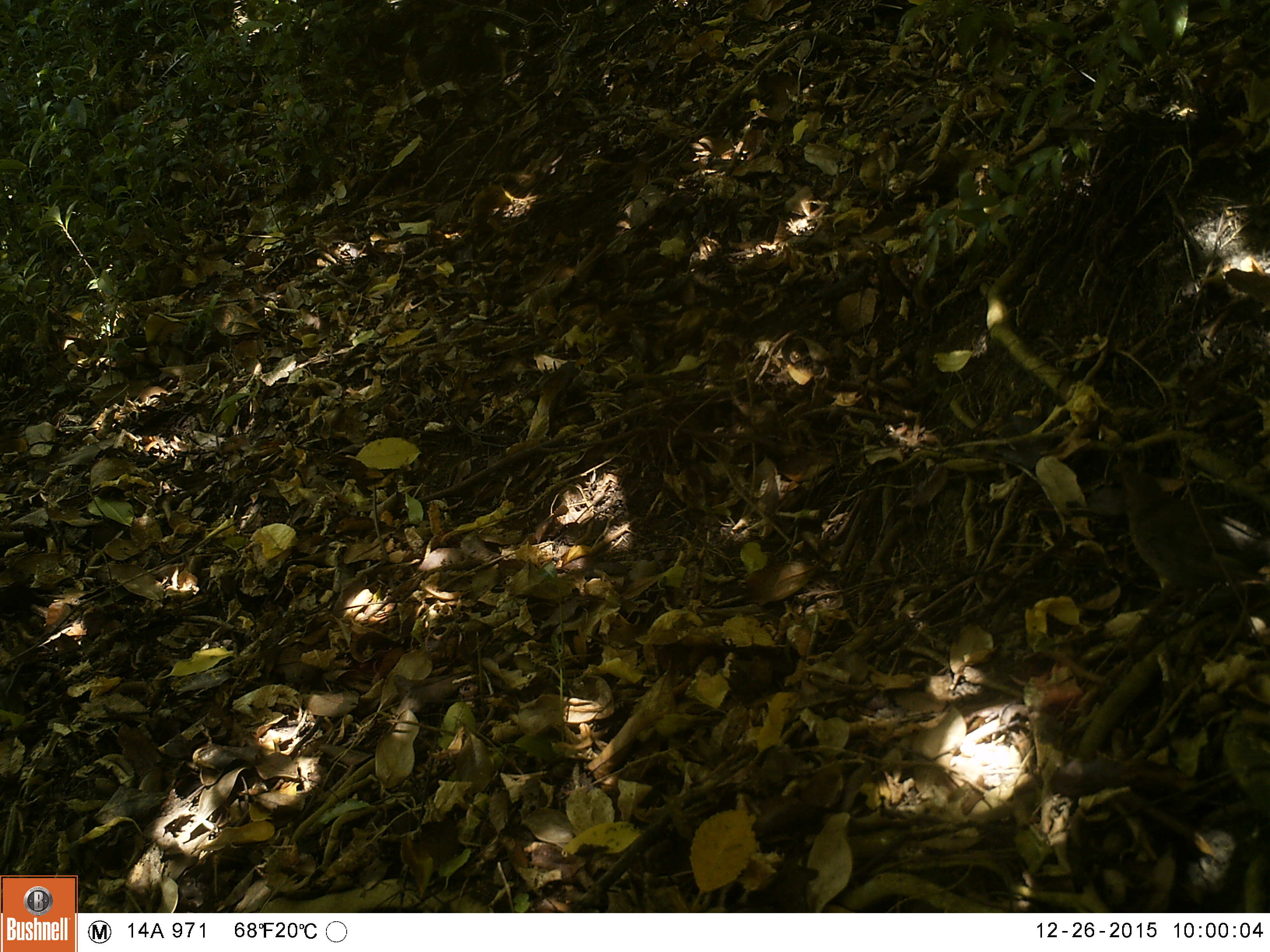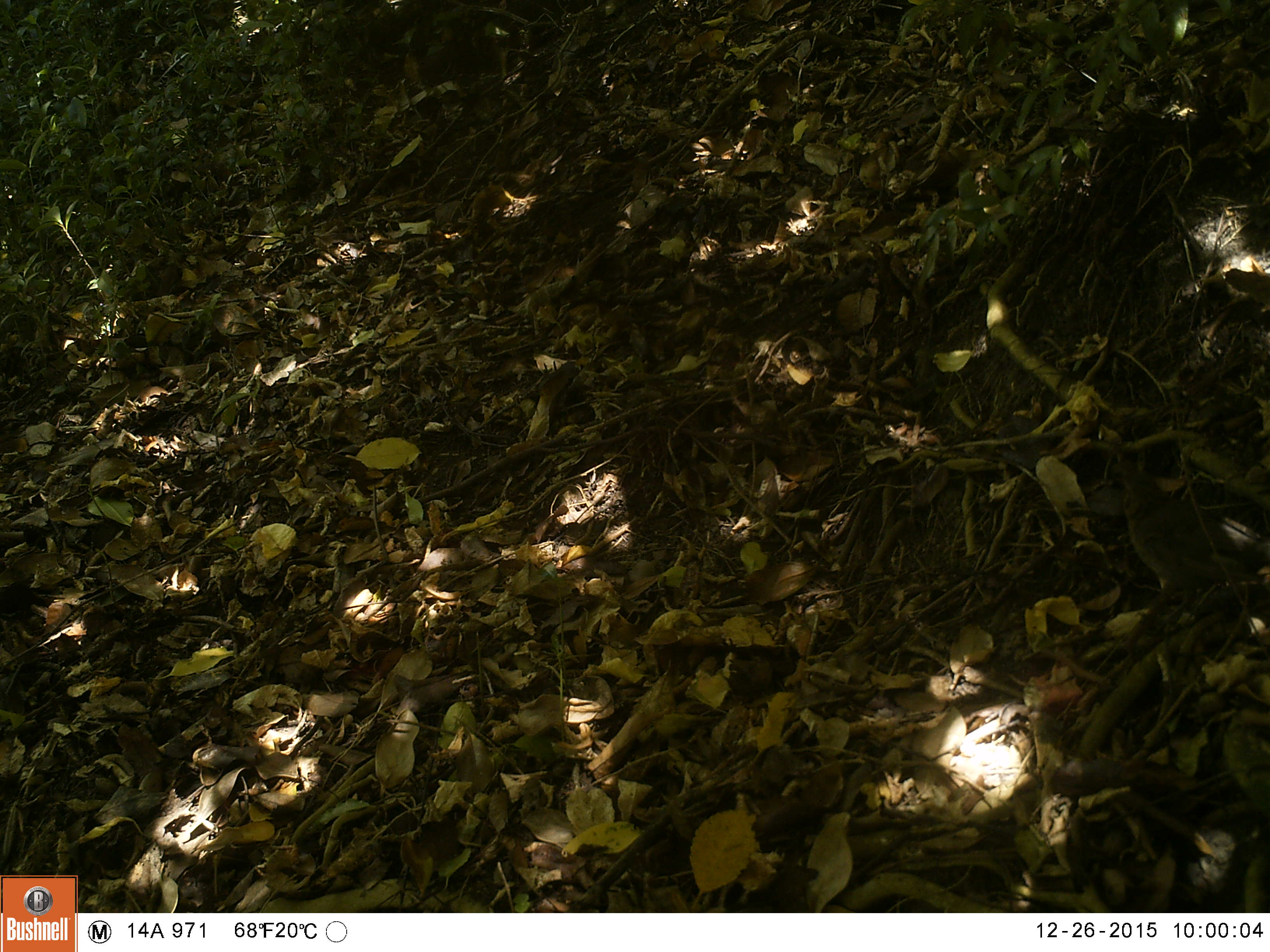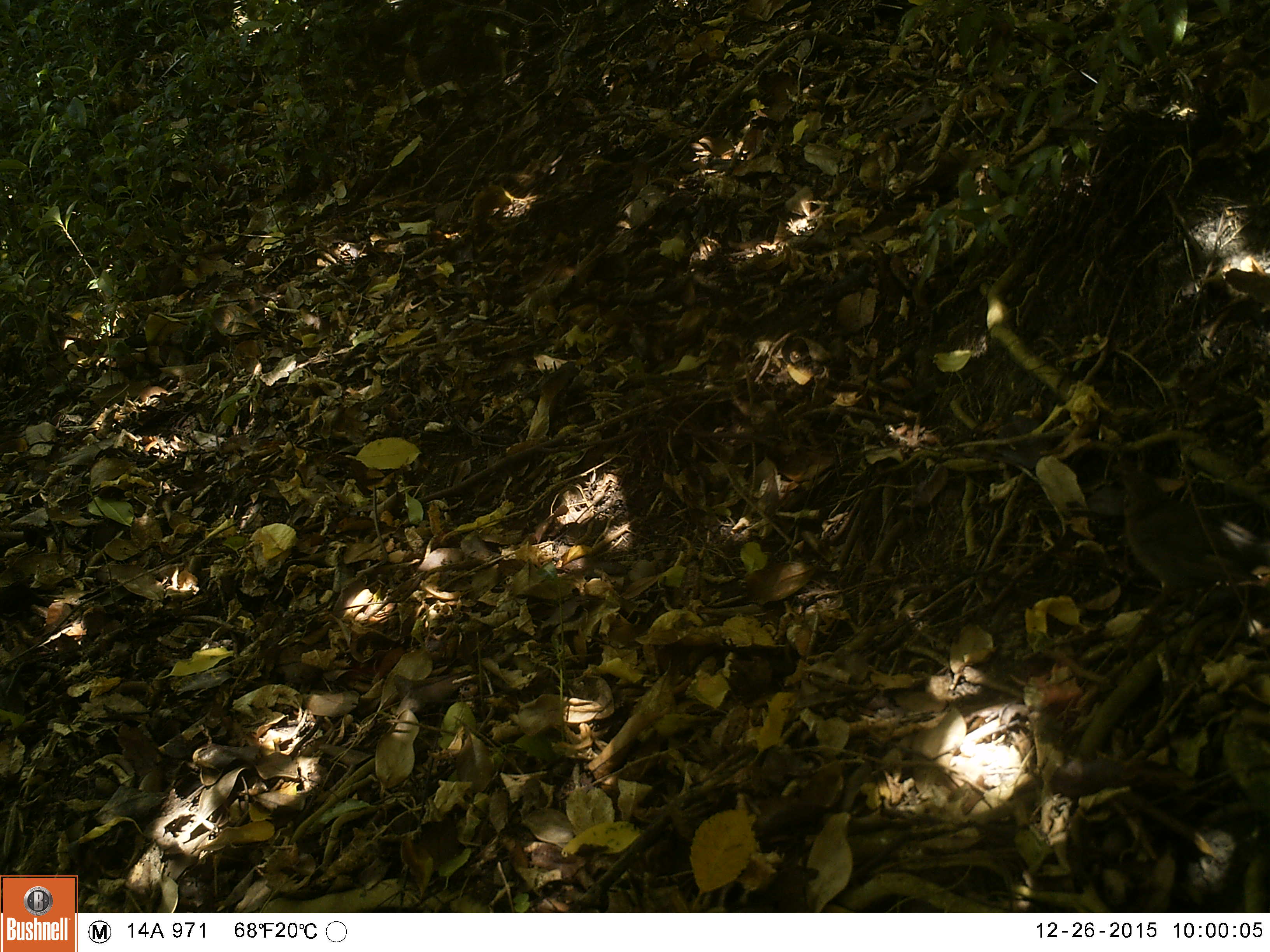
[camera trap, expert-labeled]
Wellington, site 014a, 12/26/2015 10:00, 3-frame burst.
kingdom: Animalia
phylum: Chordata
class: Aves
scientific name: Aves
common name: bird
Bird (Aves).